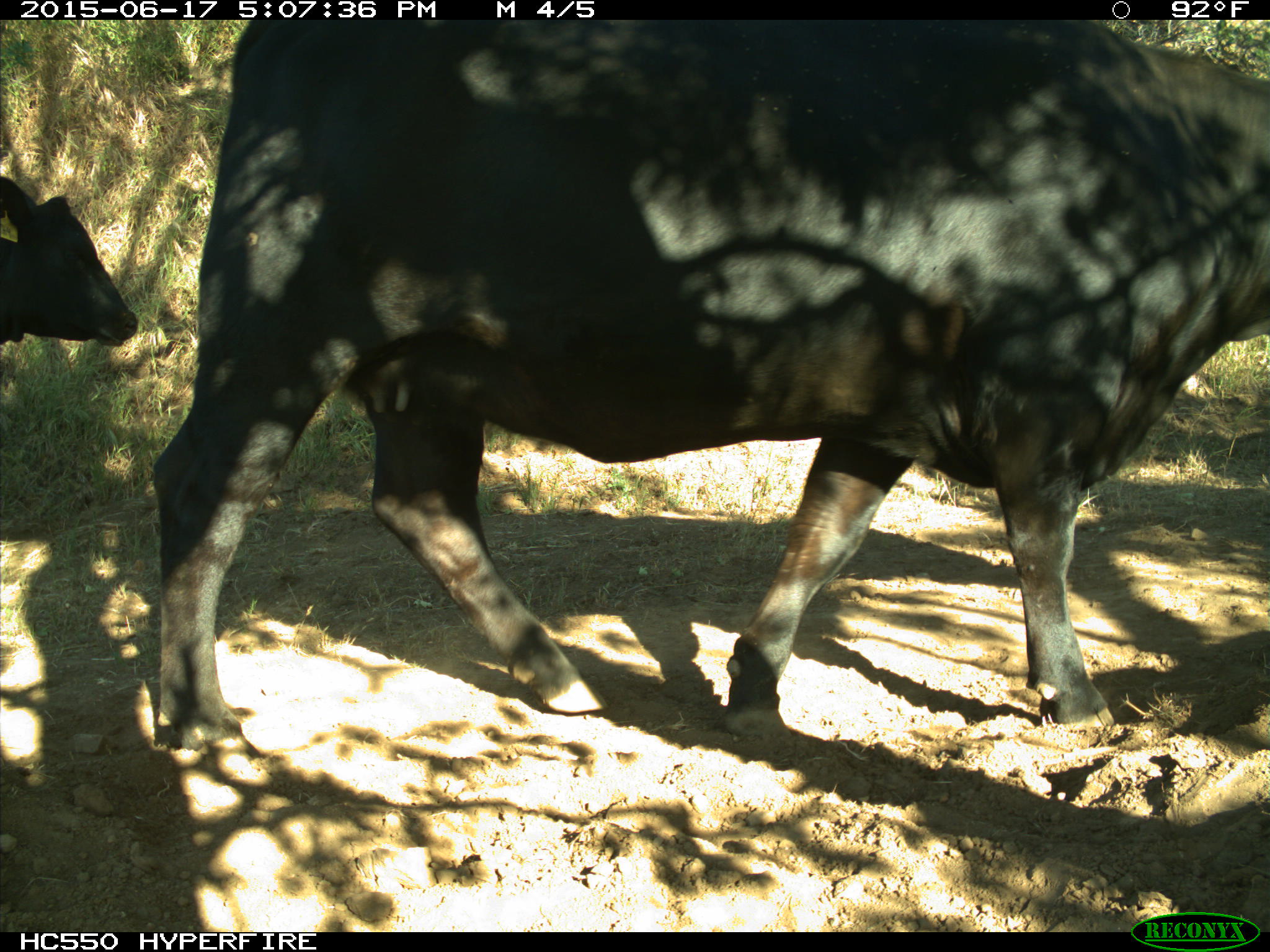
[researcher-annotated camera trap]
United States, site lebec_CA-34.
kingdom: Animalia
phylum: Chordata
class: Mammalia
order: Artiodactyla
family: Bovidae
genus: Bos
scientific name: Bos taurus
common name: domestic cow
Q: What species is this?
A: Bos taurus (domestic cow).